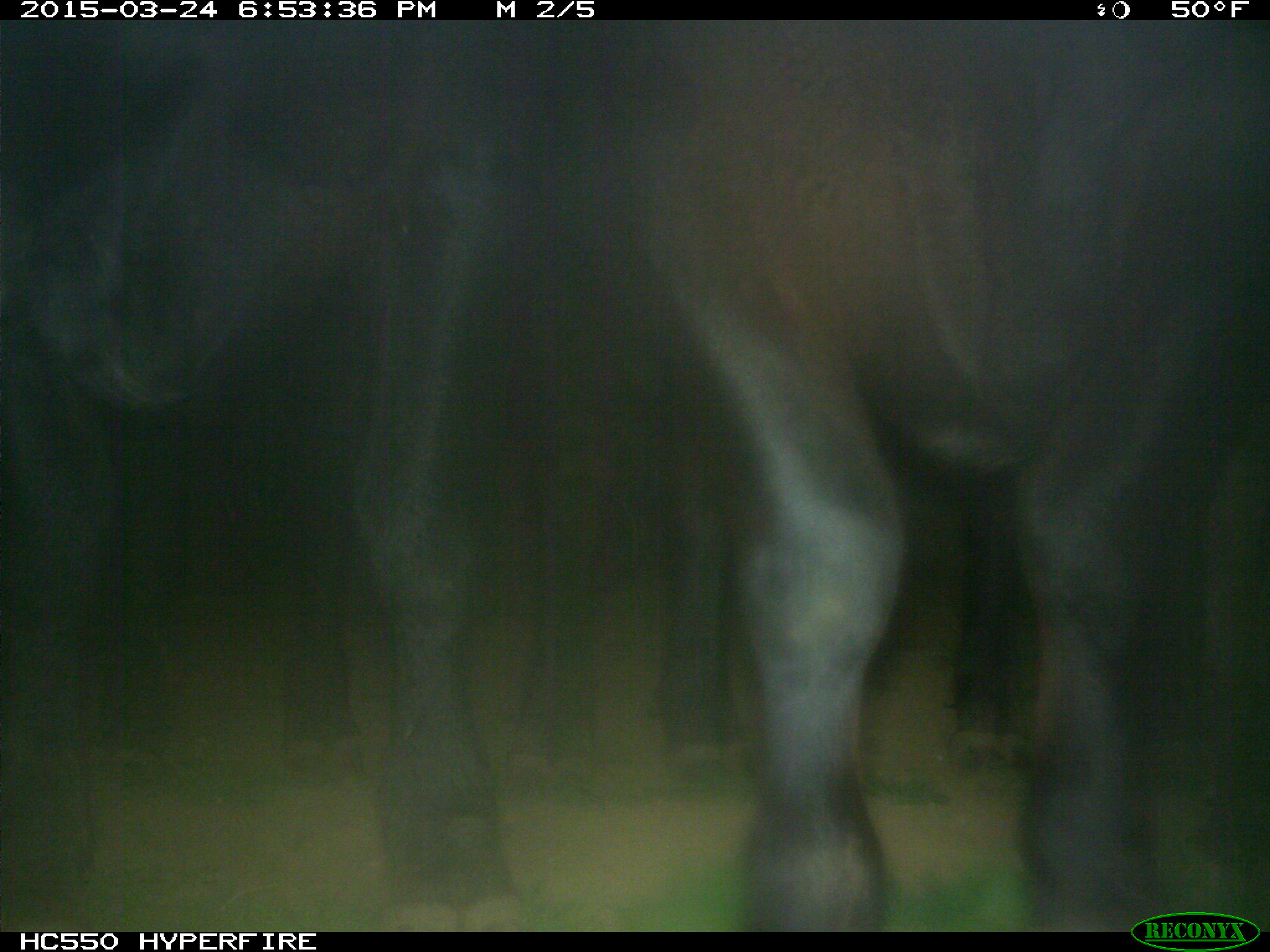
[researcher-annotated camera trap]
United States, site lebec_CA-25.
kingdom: Animalia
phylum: Chordata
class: Mammalia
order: Artiodactyla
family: Bovidae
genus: Bos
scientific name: Bos taurus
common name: domestic cow